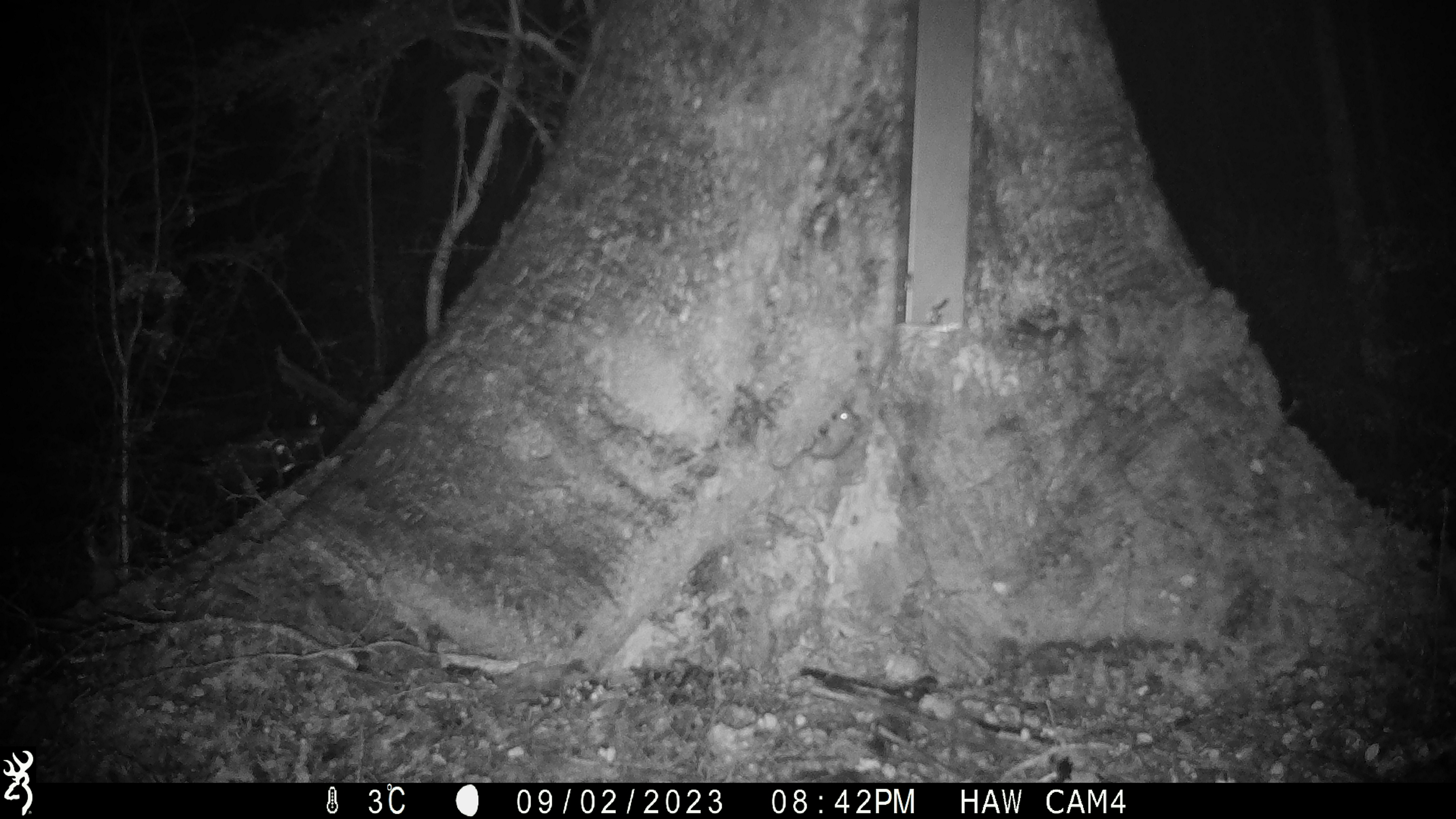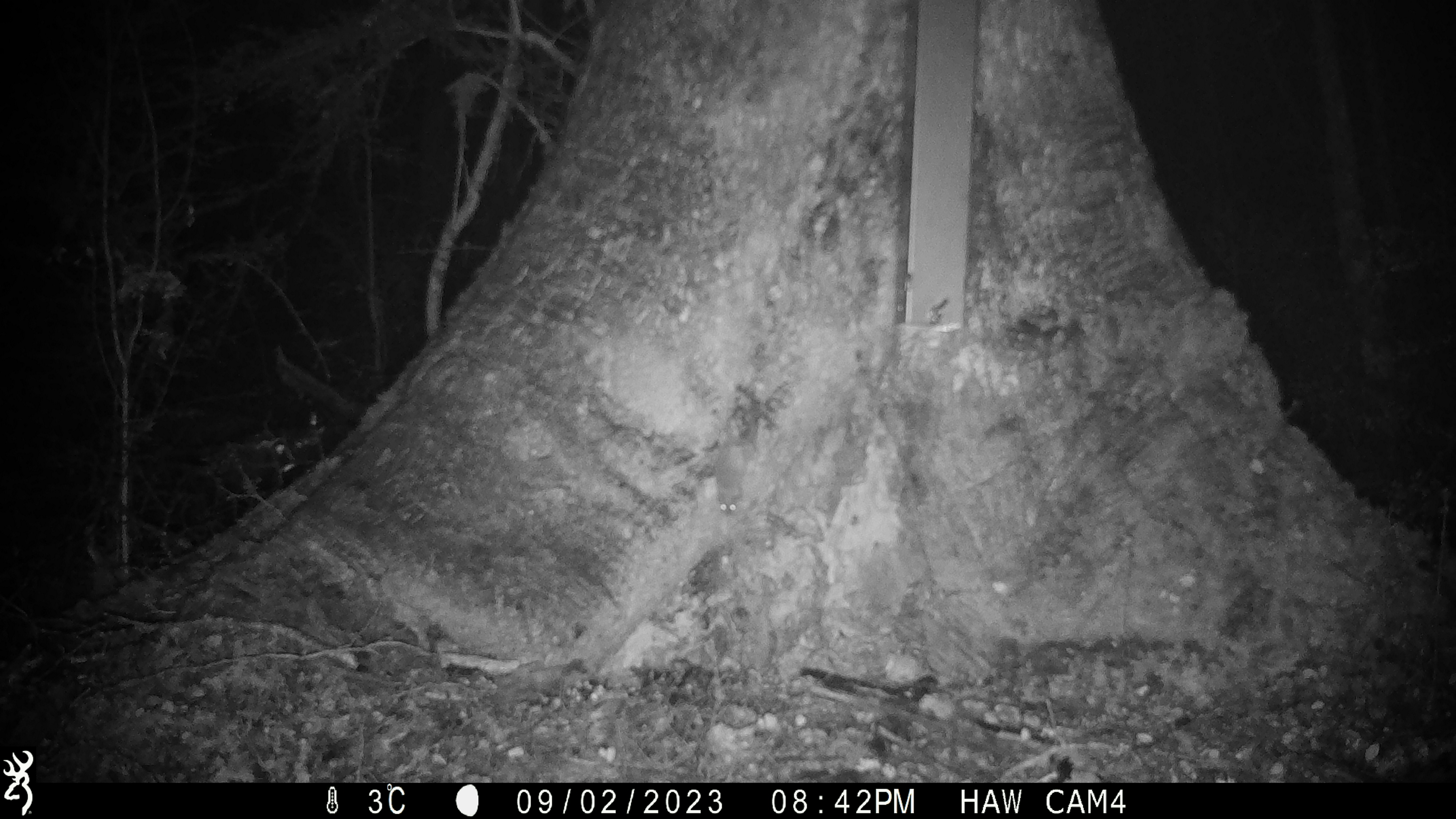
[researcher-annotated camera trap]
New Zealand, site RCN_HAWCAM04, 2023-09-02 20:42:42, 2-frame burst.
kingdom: Animalia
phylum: Chordata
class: Mammalia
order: Rodentia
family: Muridae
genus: Mus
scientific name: Mus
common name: mouse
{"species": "mouse (Mus)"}